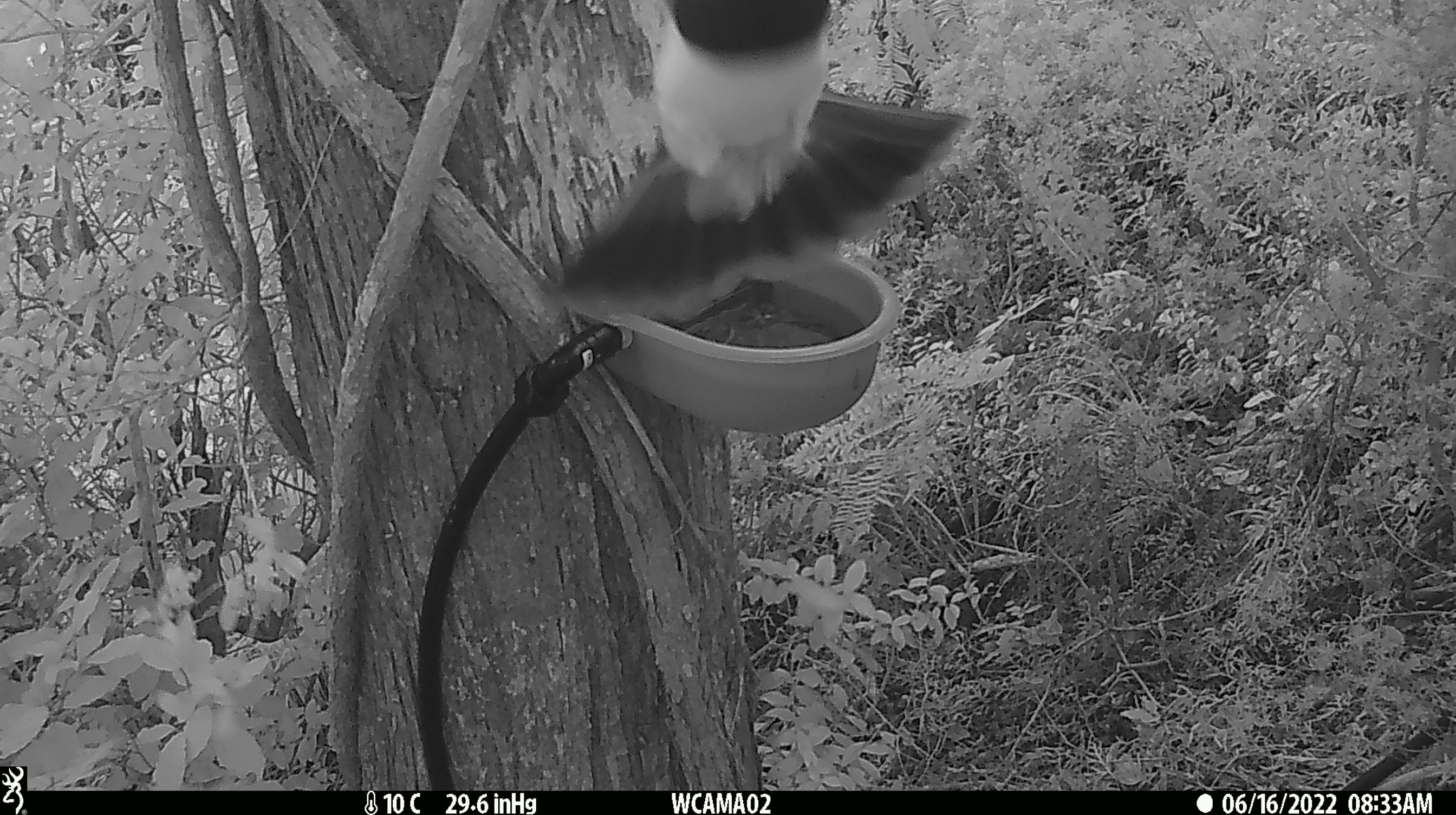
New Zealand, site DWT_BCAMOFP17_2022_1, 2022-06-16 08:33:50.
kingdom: Animalia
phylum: Chordata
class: Aves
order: Columbiformes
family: Columbidae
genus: Hemiphaga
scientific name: Hemiphaga novaeseelandiae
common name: new zealand pigeon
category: kereru